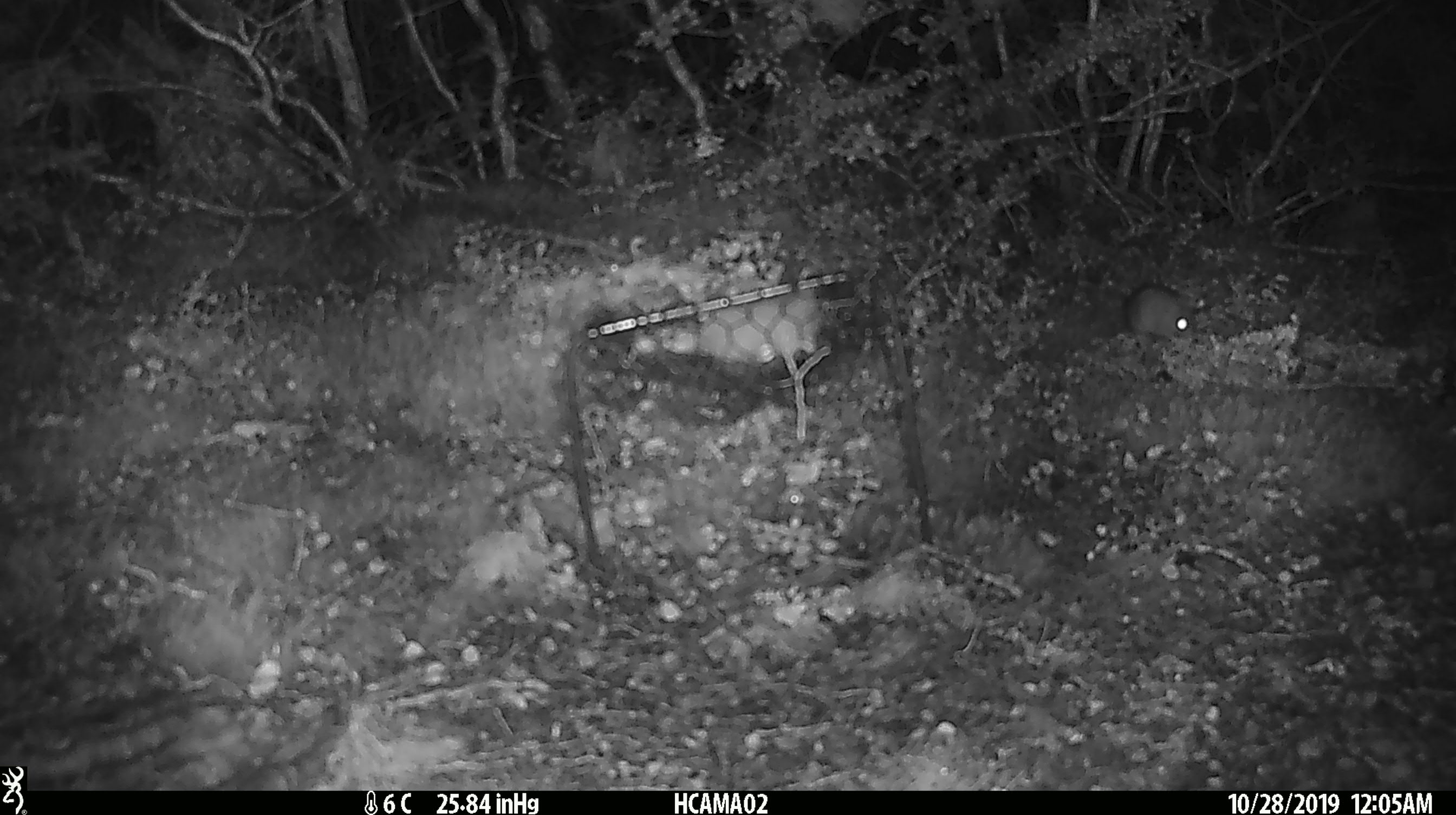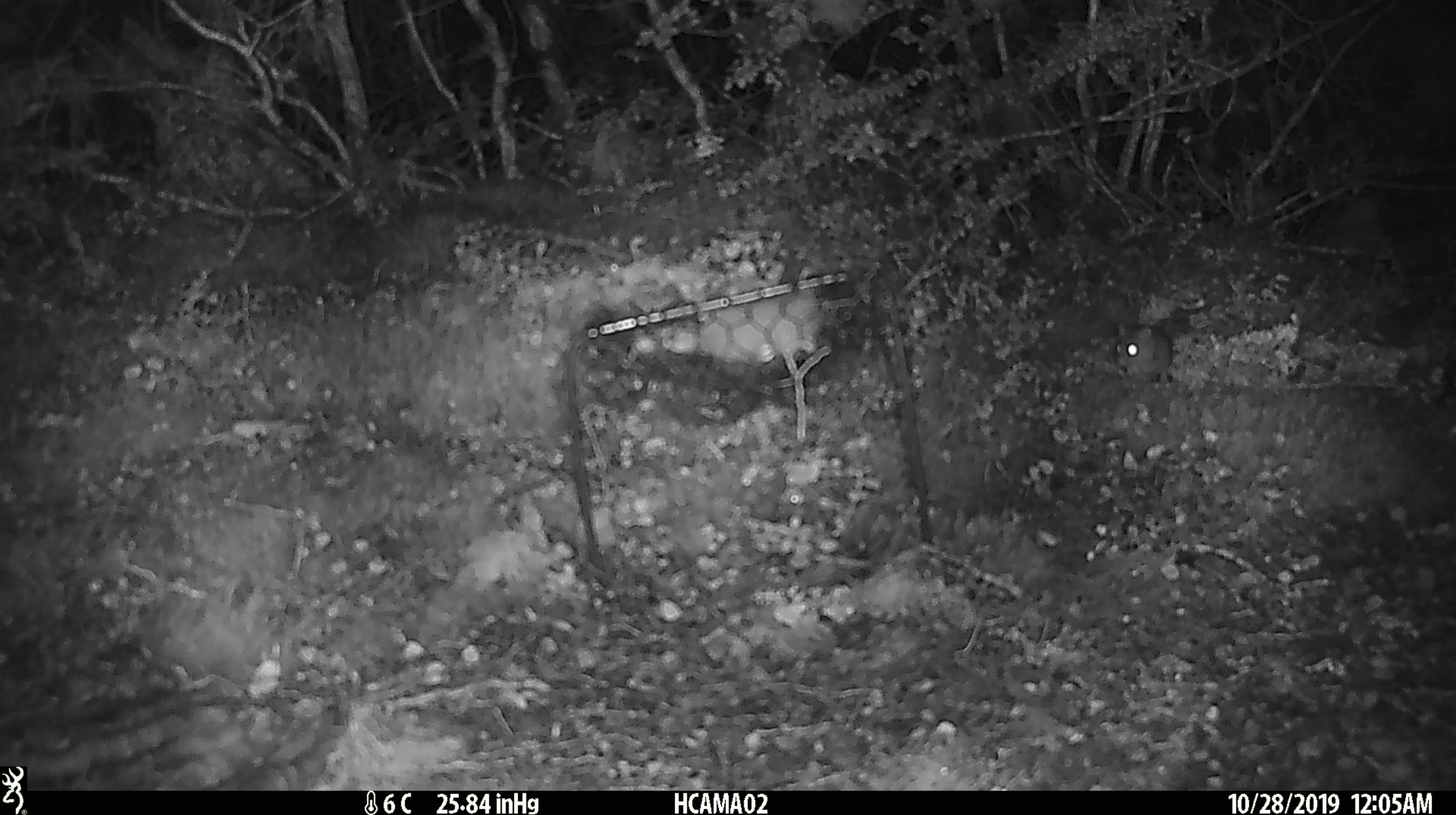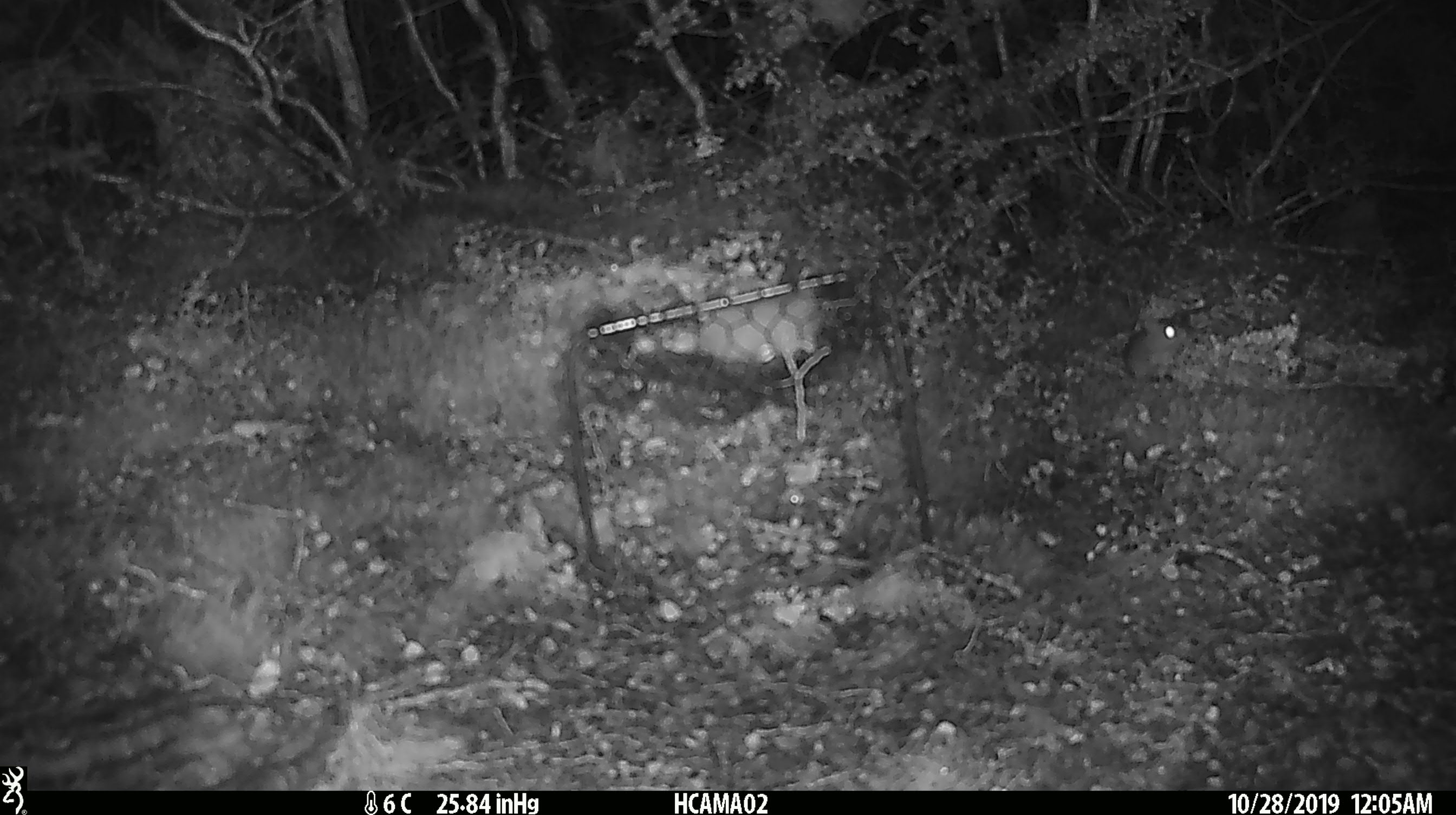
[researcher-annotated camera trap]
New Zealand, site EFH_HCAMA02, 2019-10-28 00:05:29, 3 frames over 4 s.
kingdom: Animalia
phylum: Chordata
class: Mammalia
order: Rodentia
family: Muridae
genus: Mus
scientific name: Mus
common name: mouse